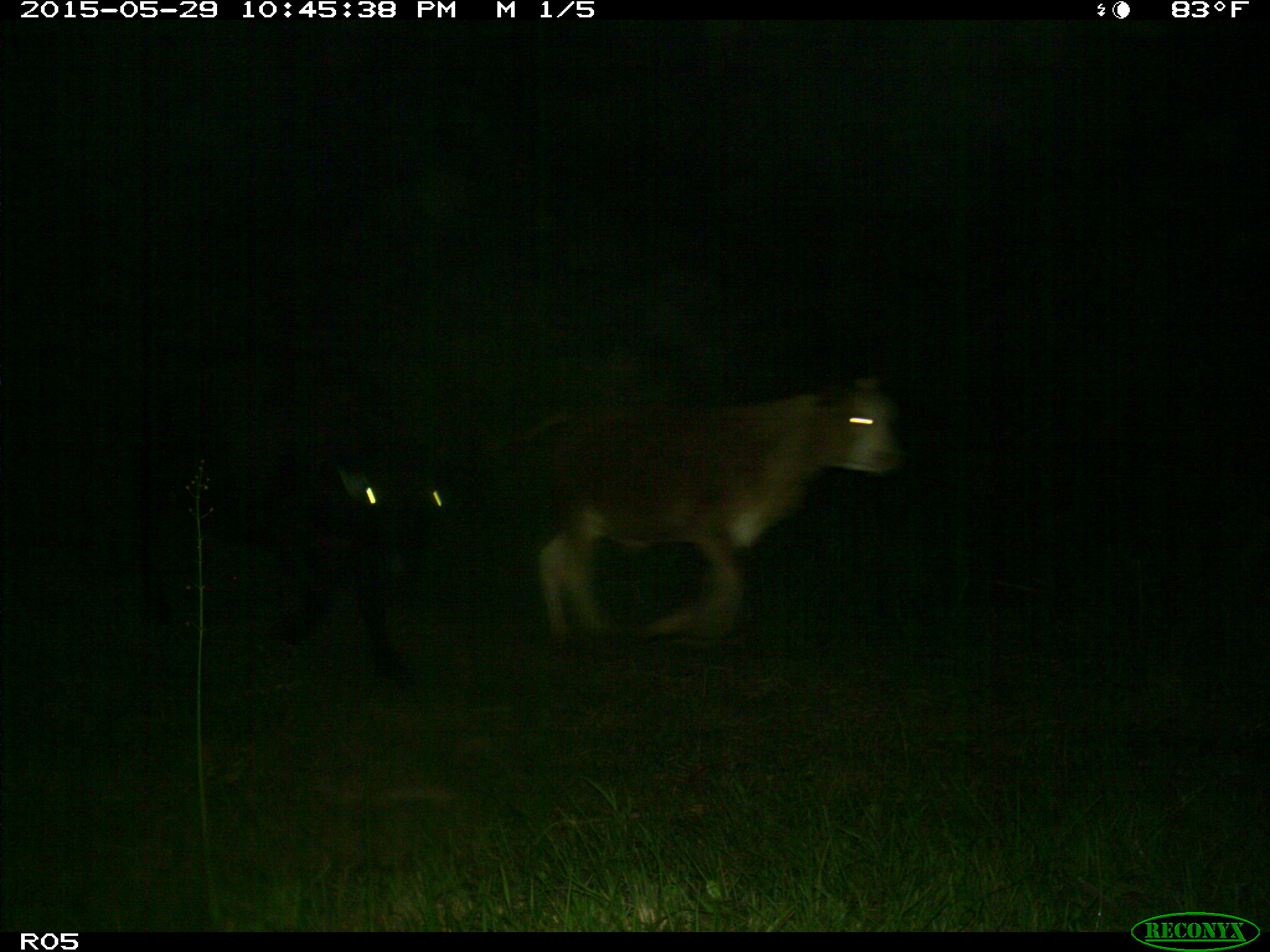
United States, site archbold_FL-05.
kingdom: Animalia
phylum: Chordata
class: Mammalia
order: Artiodactyla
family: Bovidae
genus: Bos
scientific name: Bos taurus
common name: domestic cow